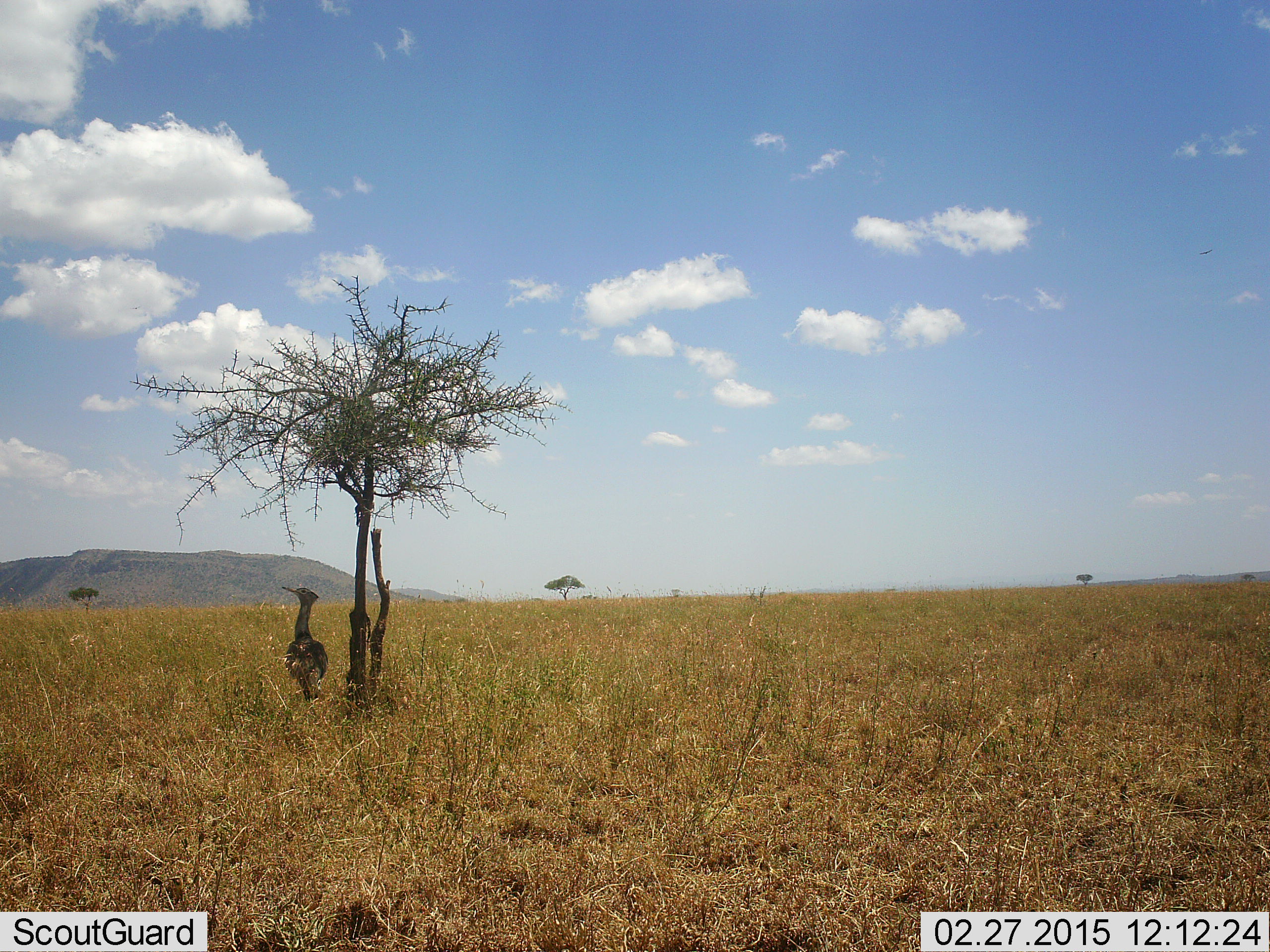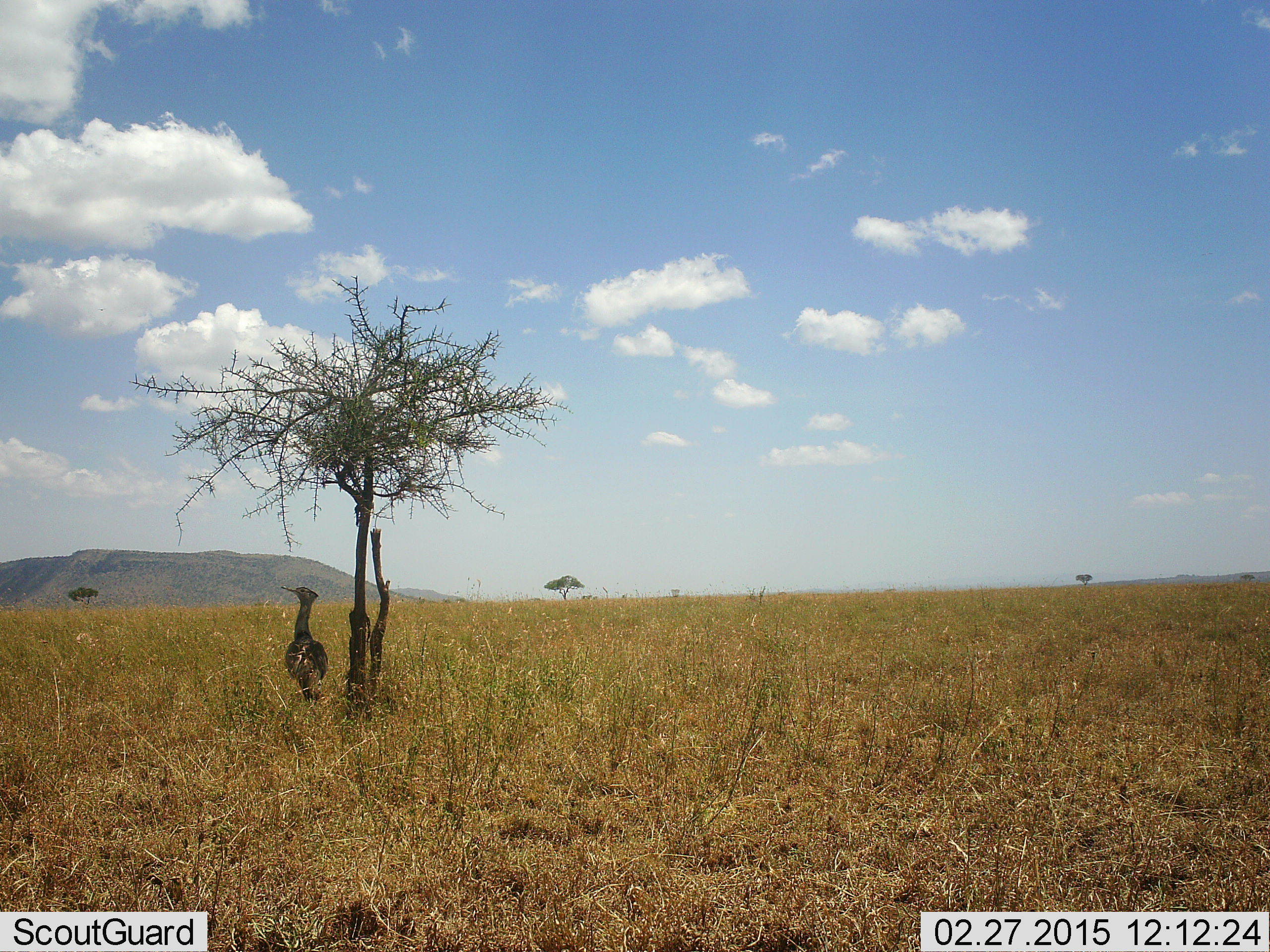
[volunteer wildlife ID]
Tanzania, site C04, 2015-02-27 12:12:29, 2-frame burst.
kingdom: Animalia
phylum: Chordata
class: Aves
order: Otidiformes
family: Otididae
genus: Ardeotis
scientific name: Ardeotis kori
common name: kori bustard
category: koribustard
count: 1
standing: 100%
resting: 0%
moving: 0%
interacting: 0%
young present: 0%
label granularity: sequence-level